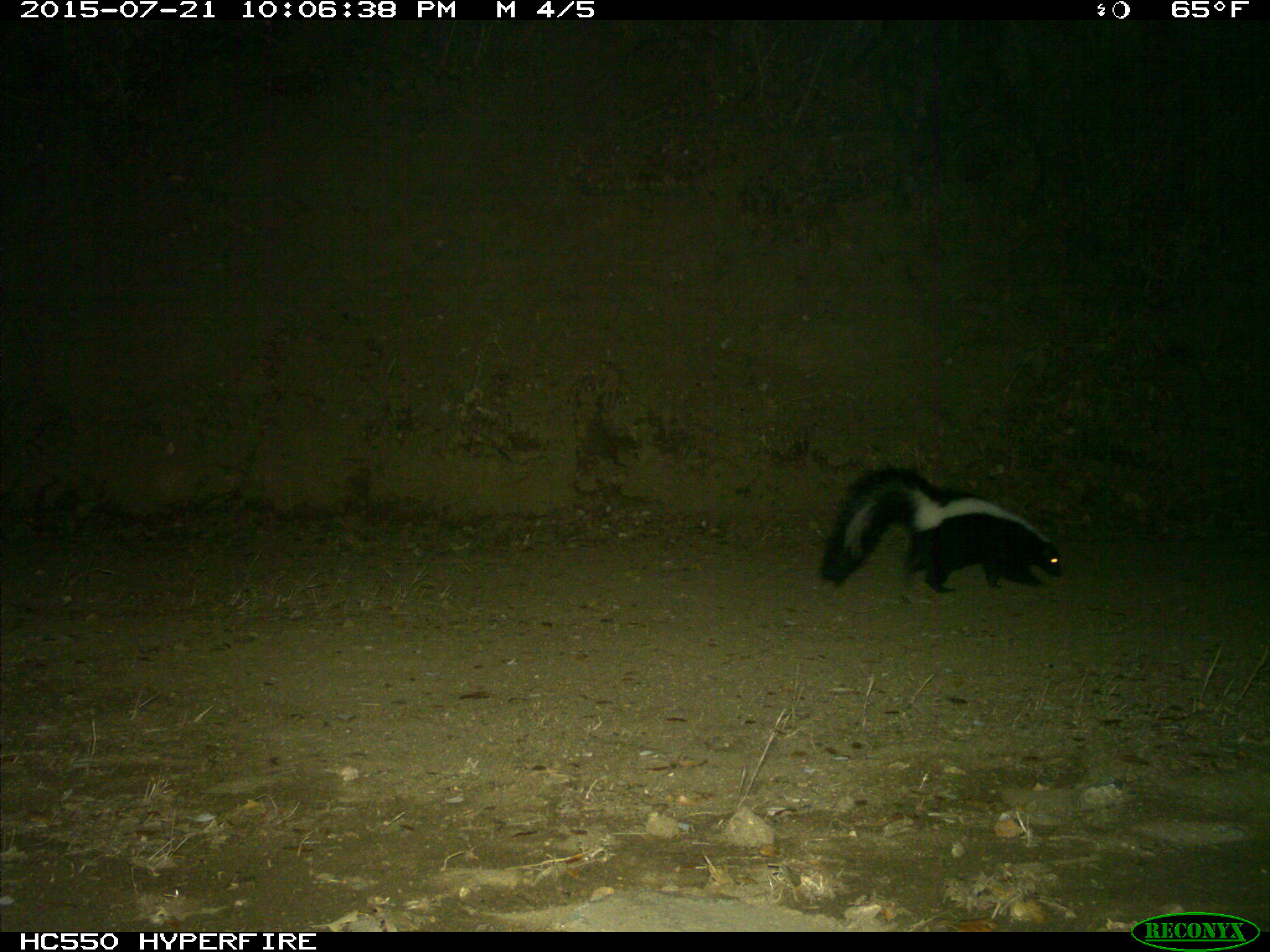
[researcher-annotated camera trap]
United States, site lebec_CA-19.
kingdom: Animalia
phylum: Chordata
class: Mammalia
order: Carnivora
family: Mephitidae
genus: Mephitis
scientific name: Mephitis mephitis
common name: striped skunk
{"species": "Mephitis mephitis (striped skunk)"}